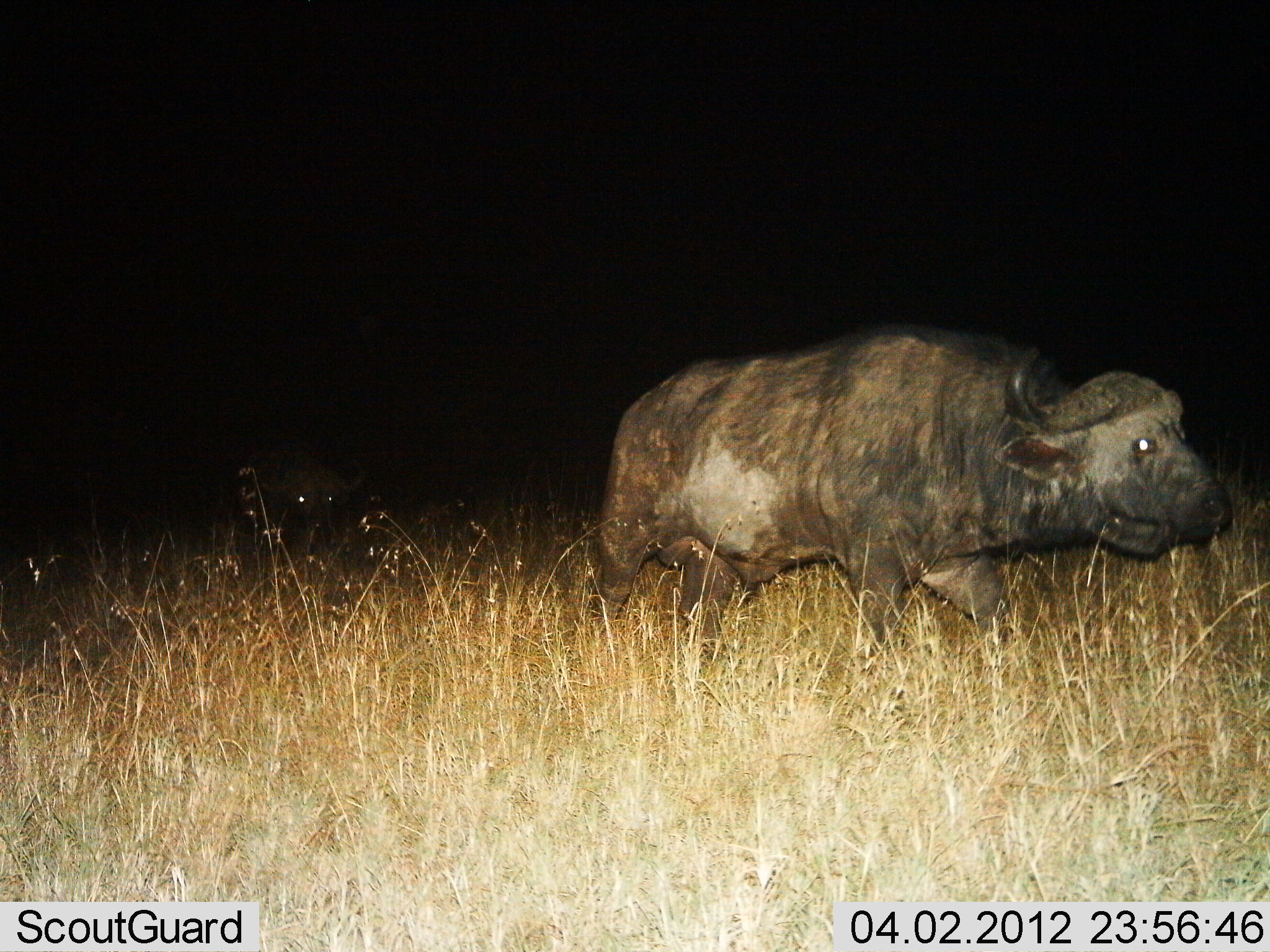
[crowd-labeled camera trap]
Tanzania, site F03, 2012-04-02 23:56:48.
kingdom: Animalia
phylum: Chordata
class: Mammalia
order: Artiodactyla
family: Bovidae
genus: Syncerus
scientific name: Syncerus caffer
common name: cape buffalo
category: buffalo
Buffalo (cape buffalo) (Syncerus caffer), count 2. Behavior (volunteer vote fractions): standing 11%, resting 6%, moving 100%, interacting 0%. Young present (vote fraction): 0%. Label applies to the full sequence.